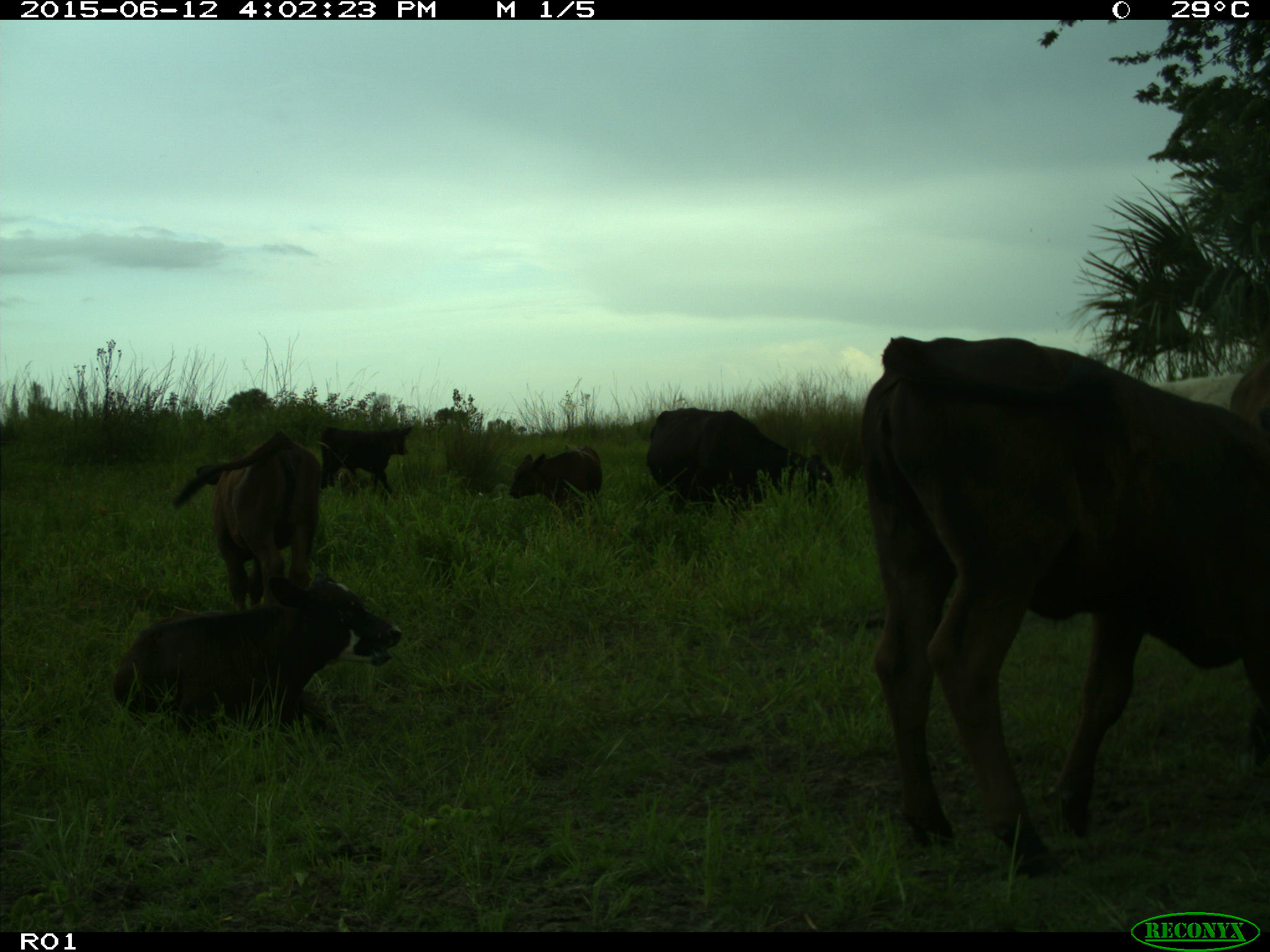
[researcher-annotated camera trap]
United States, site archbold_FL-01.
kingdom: Animalia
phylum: Chordata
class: Mammalia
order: Artiodactyla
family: Bovidae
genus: Bos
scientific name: Bos taurus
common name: domestic cow